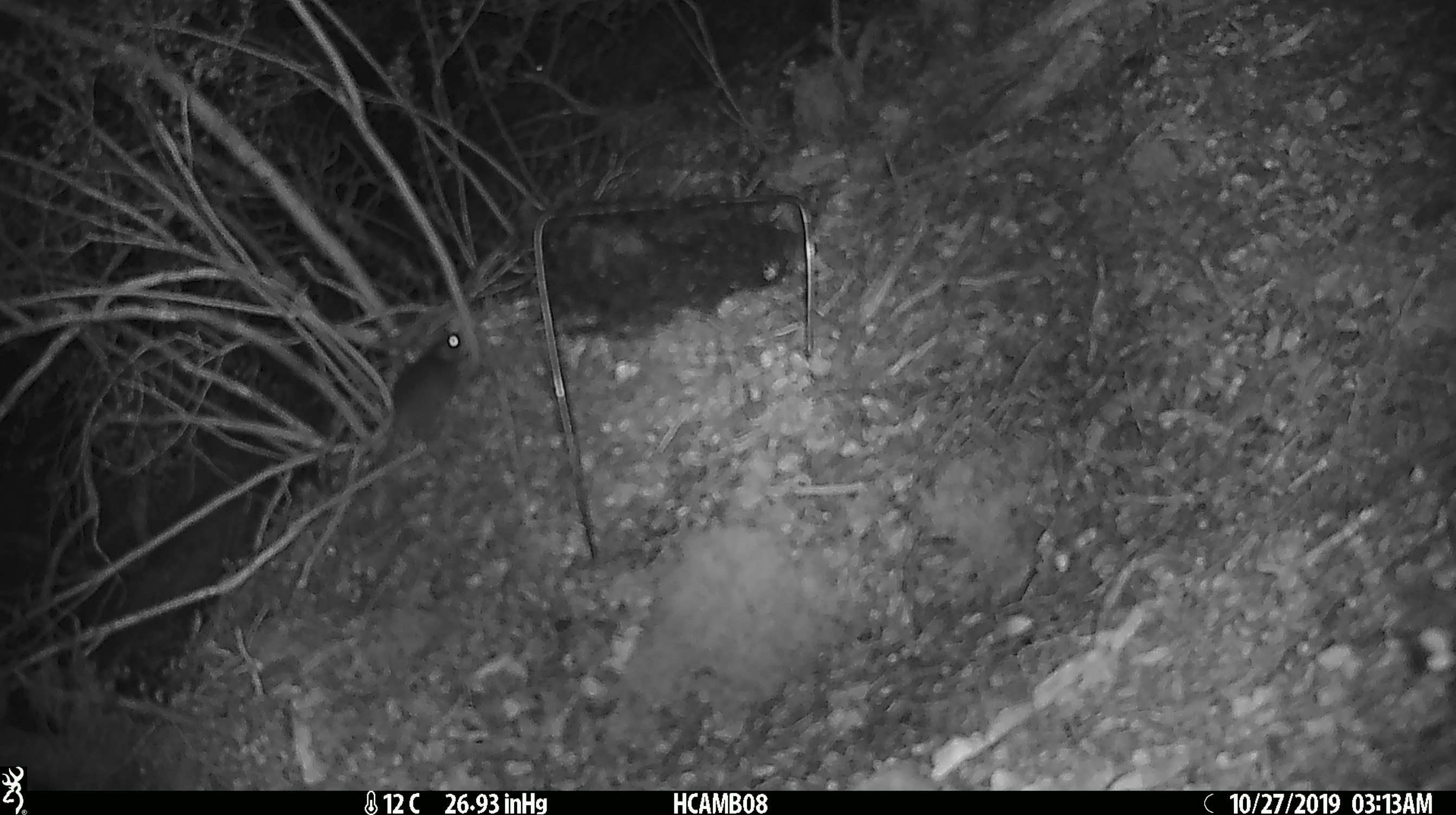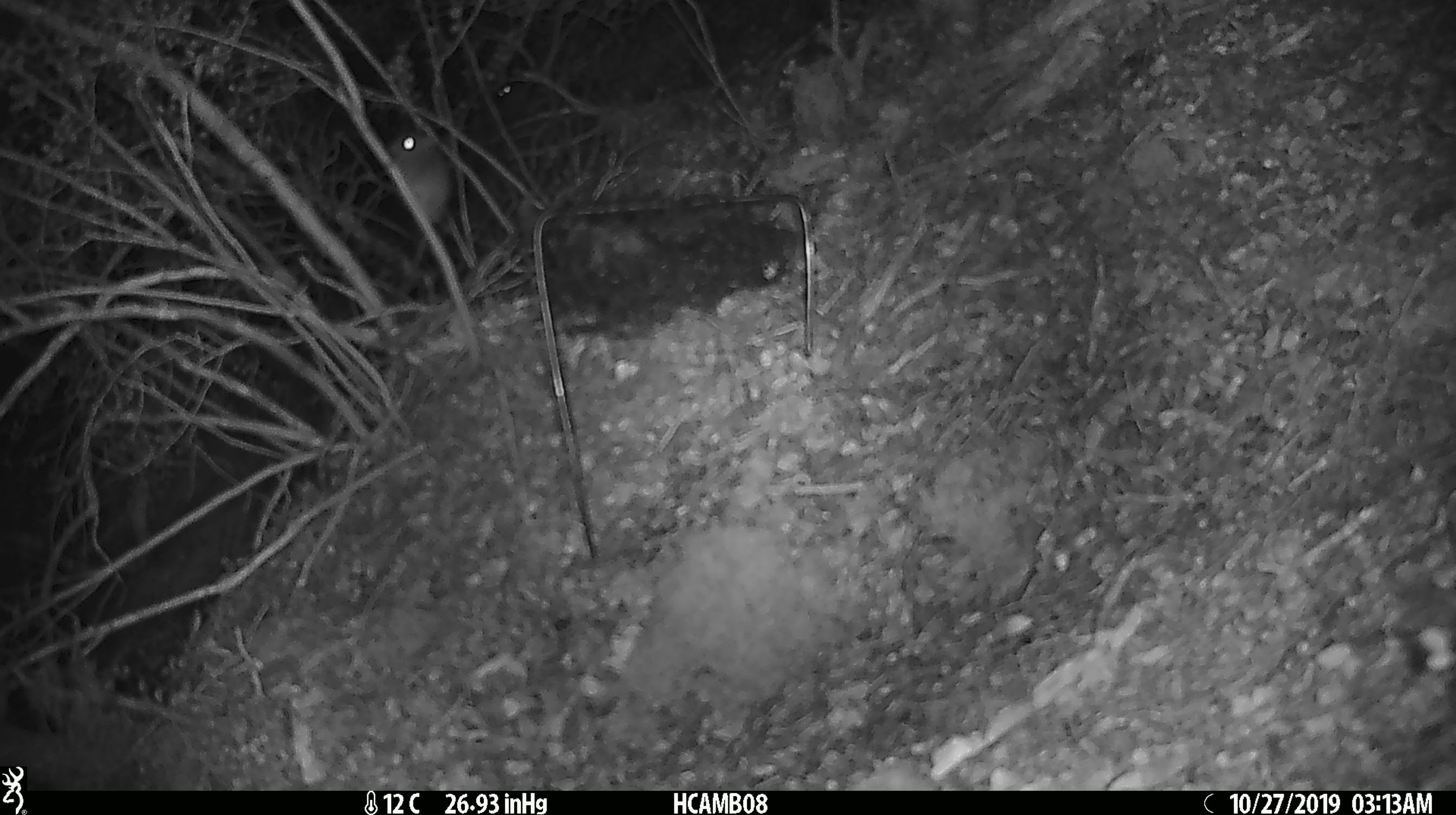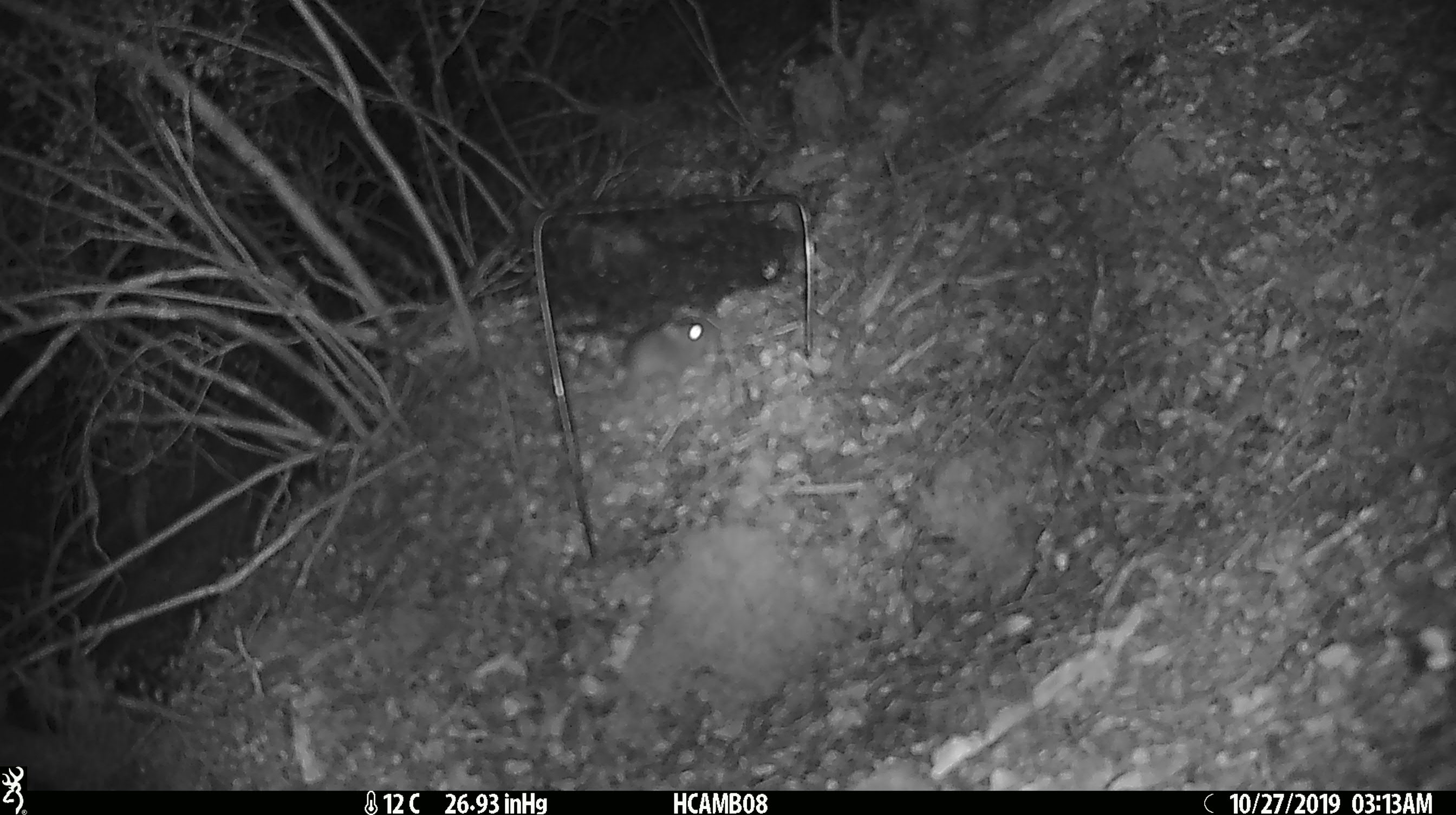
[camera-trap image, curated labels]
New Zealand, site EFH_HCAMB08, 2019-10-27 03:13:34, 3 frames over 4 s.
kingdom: Animalia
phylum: Chordata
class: Mammalia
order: Rodentia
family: Muridae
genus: Mus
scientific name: Mus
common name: mouse